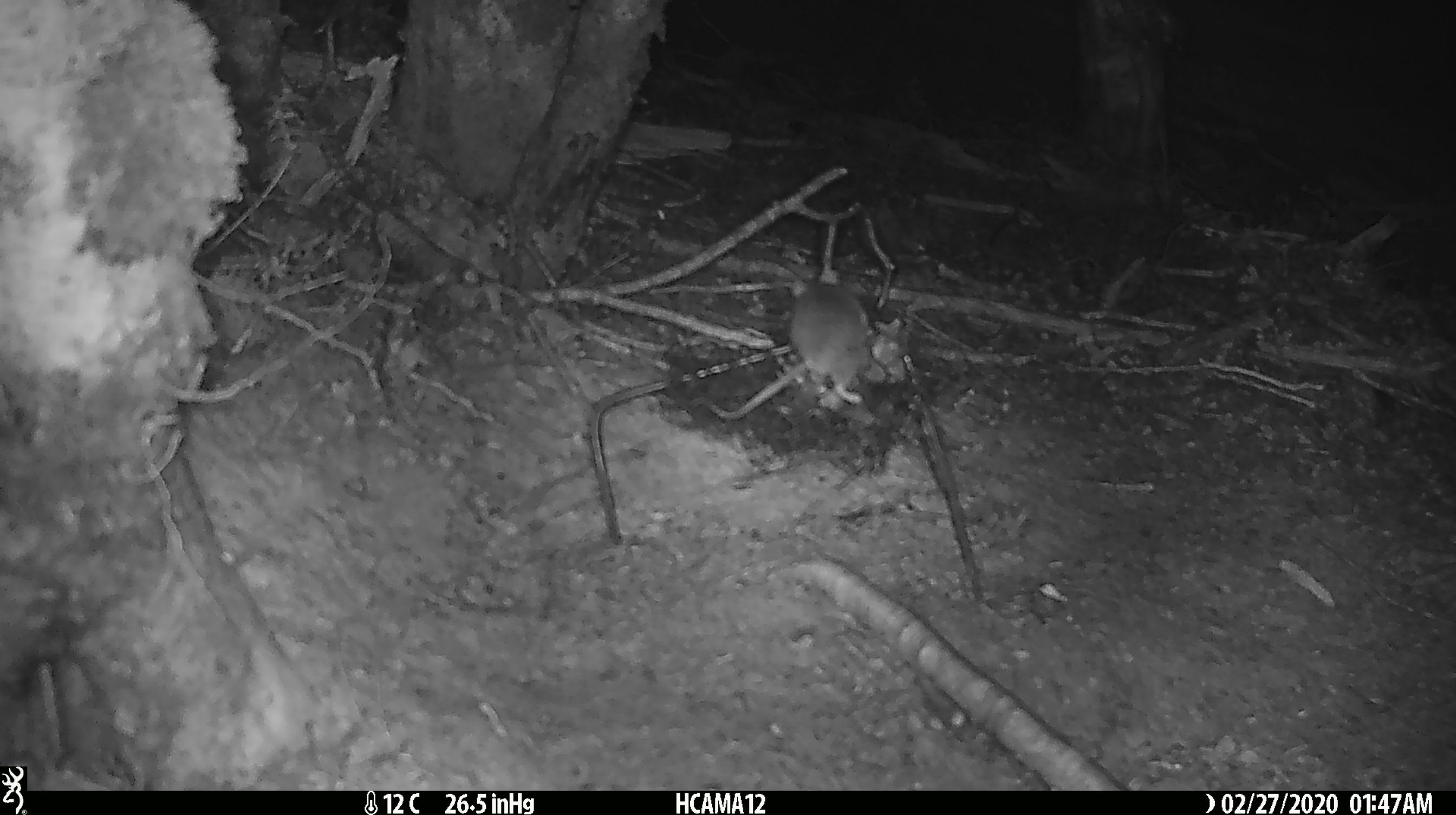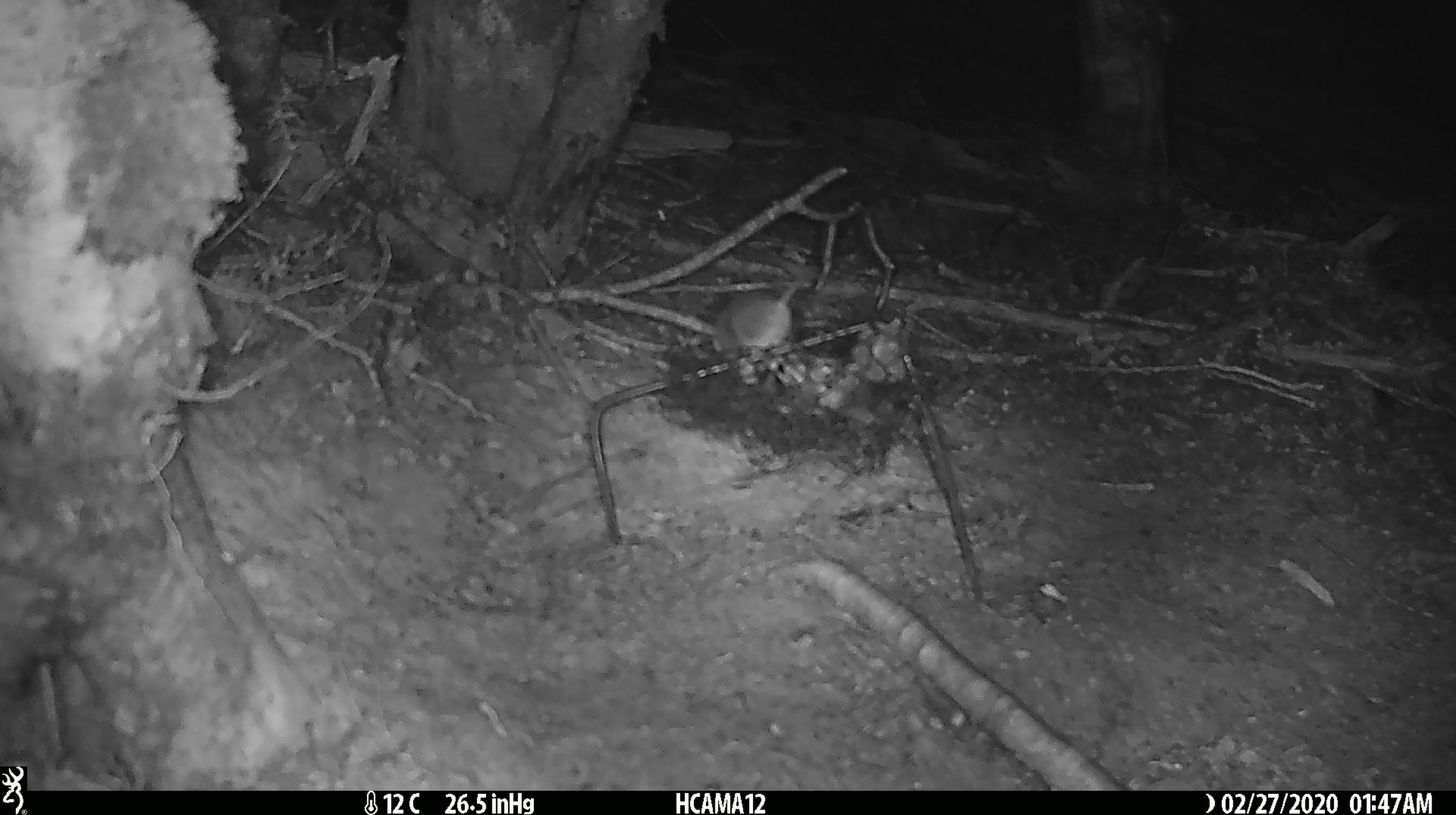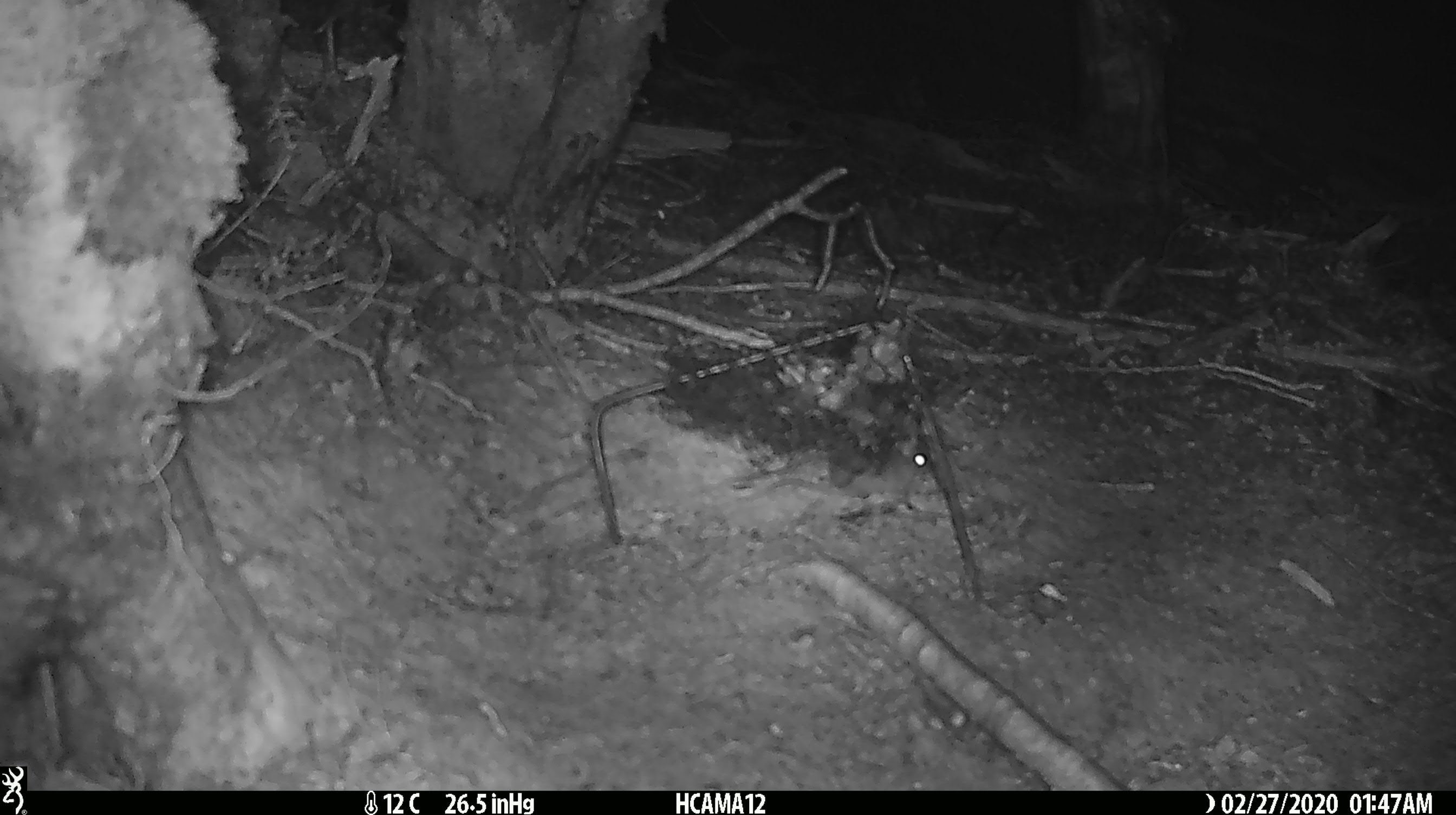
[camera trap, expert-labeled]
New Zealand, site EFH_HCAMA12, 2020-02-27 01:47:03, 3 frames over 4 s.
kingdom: Animalia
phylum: Chordata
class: Mammalia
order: Rodentia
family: Muridae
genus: Mus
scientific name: Mus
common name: mouse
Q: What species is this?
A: Mouse (Mus).